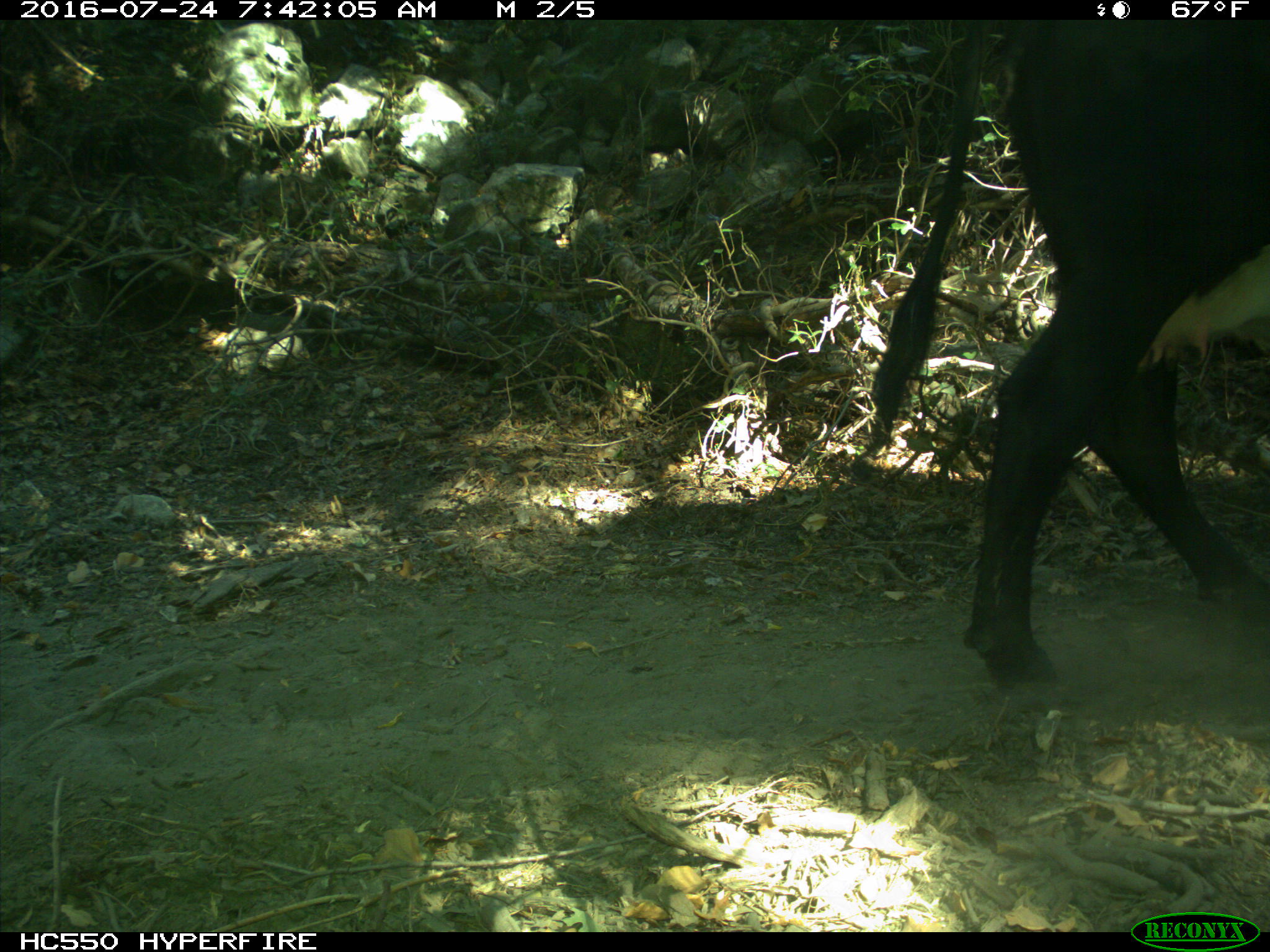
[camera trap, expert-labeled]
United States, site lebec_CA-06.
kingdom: Animalia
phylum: Chordata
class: Mammalia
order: Artiodactyla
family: Bovidae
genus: Bos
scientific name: Bos taurus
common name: domestic cow